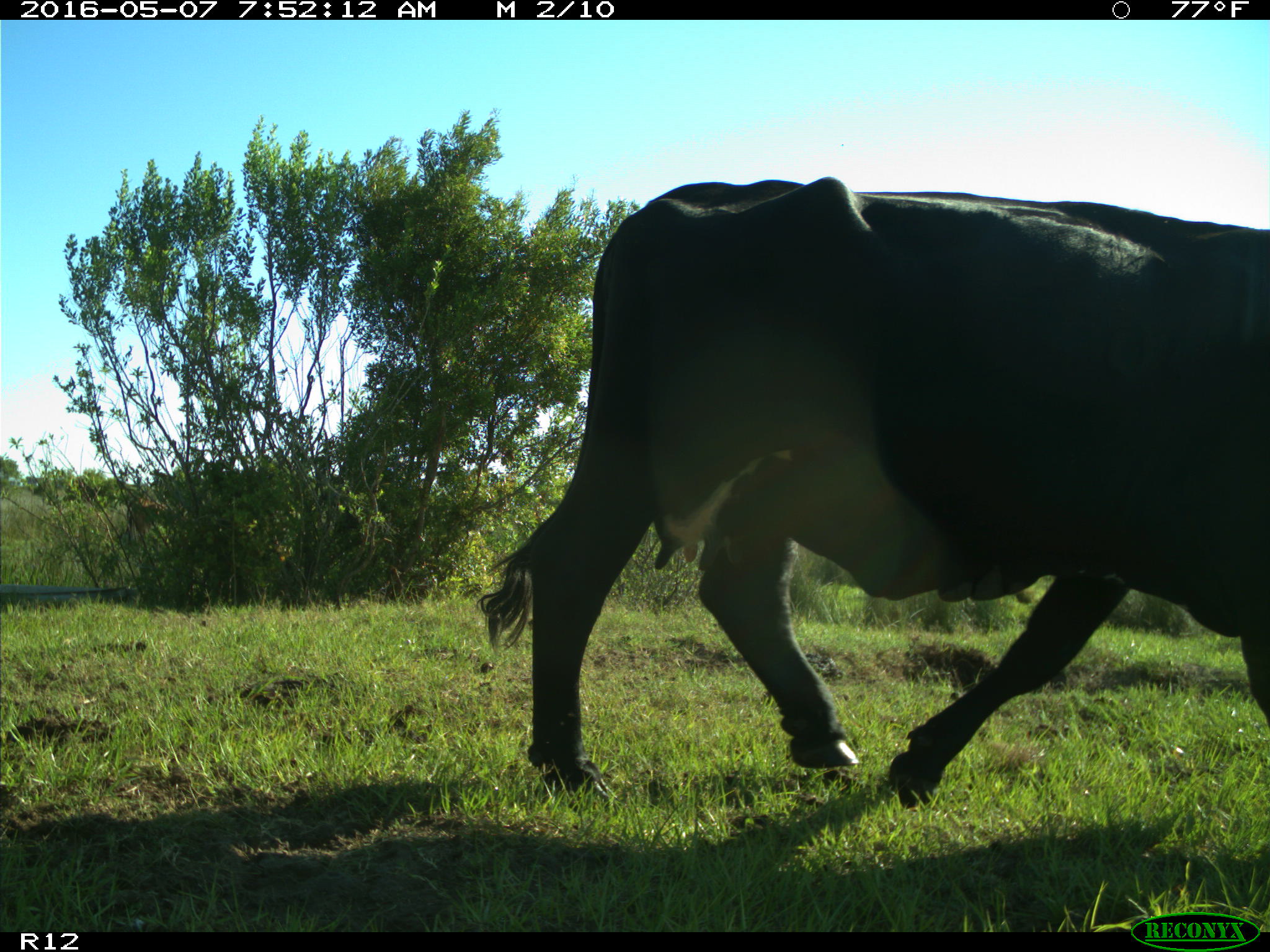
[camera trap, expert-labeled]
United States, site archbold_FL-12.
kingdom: Animalia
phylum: Chordata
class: Mammalia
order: Artiodactyla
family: Bovidae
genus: Bos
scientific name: Bos taurus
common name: domestic cow